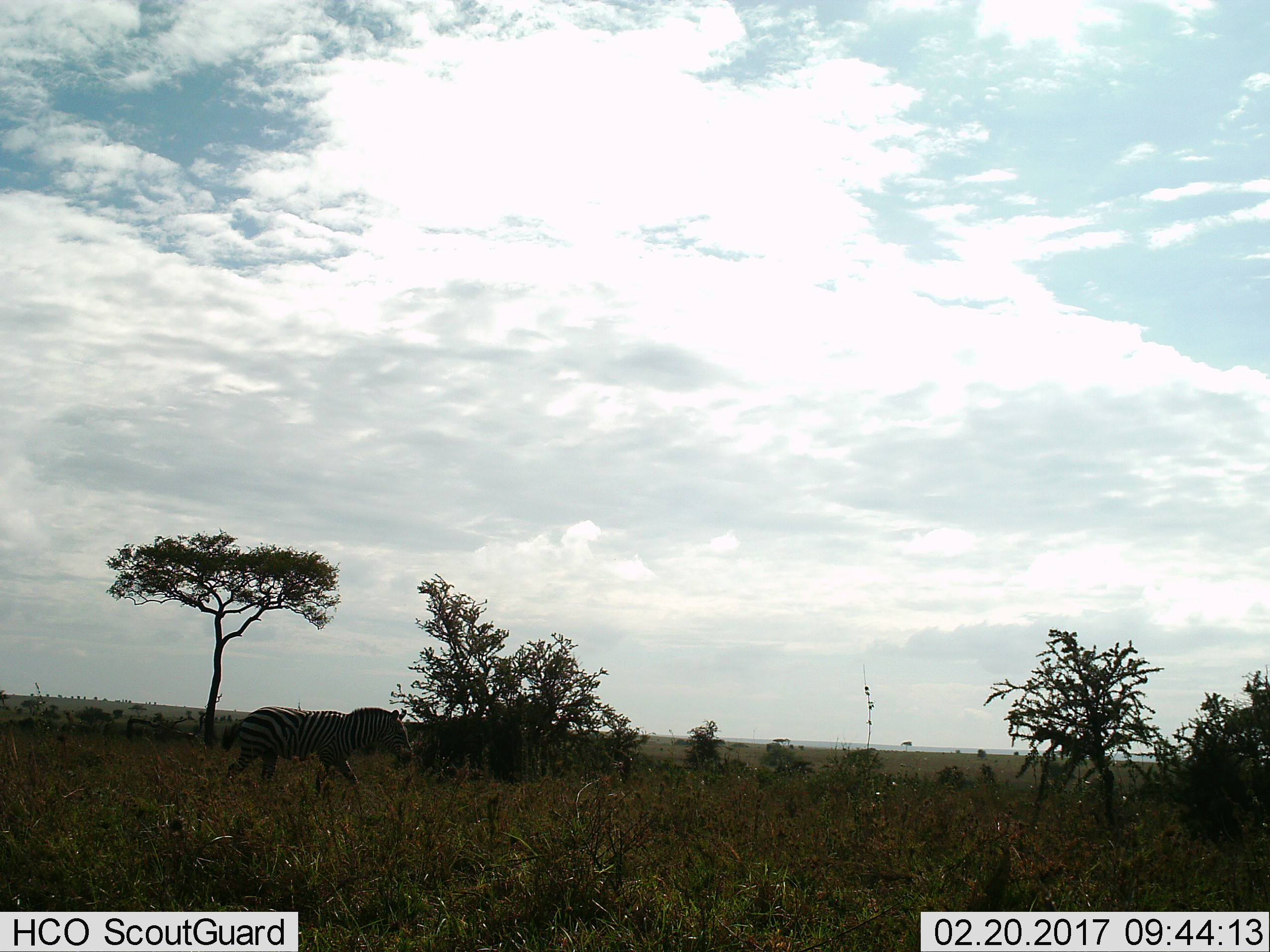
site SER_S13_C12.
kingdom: Animalia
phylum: Chordata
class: Mammalia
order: Perissodactyla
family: Equidae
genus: Equus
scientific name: Equus quagga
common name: plains zebra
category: zebraplains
Zebraplains (plains zebra) (Equus quagga), count 1. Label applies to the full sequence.